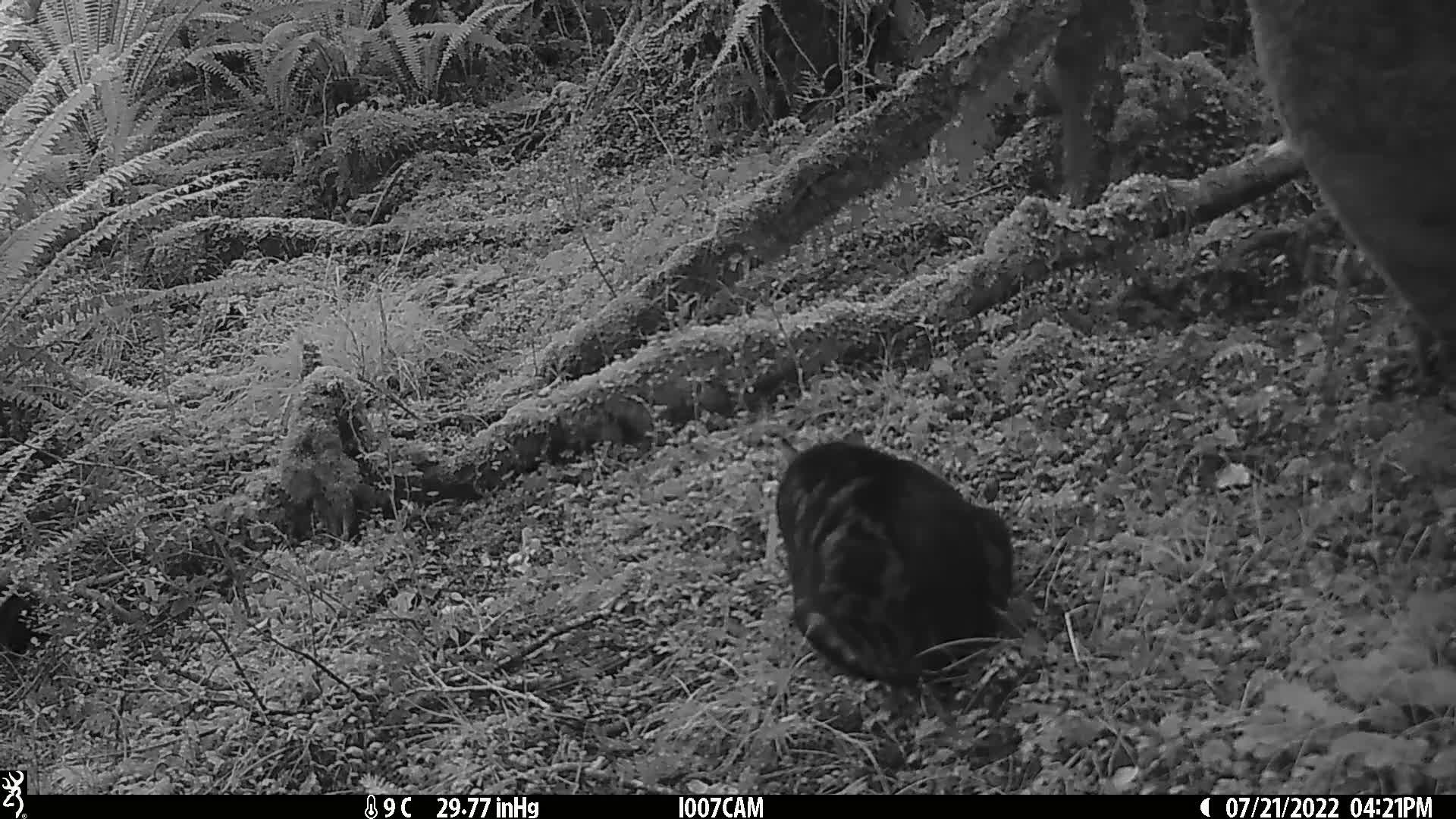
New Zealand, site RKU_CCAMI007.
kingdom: Animalia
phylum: Chordata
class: Mammalia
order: Carnivora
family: Felidae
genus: Felis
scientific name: Felis catus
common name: domestic cat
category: cat